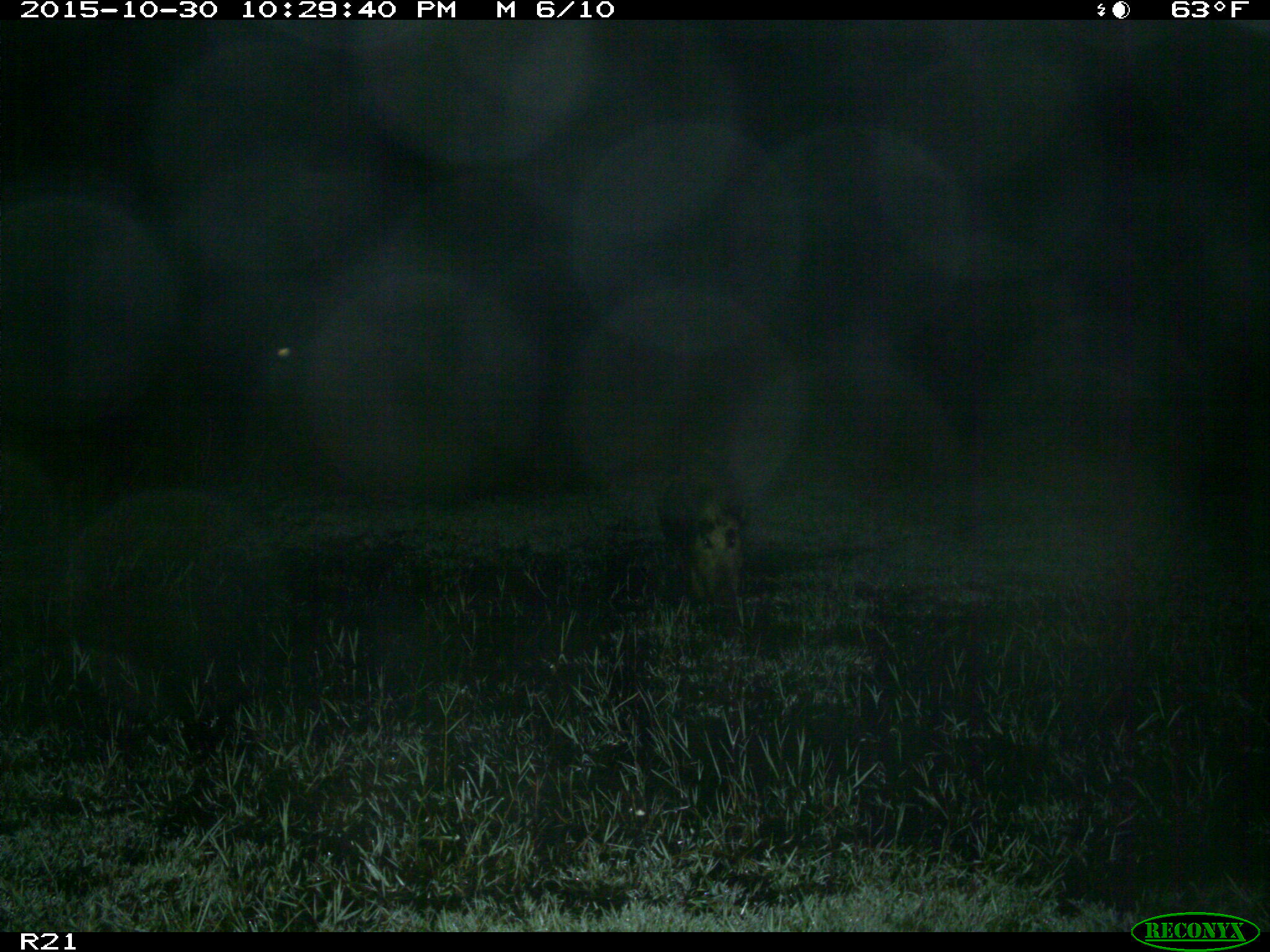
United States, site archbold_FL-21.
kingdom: Animalia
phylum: Chordata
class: Mammalia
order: Artiodactyla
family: Suidae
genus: Sus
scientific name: Sus scrofa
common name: wild boar